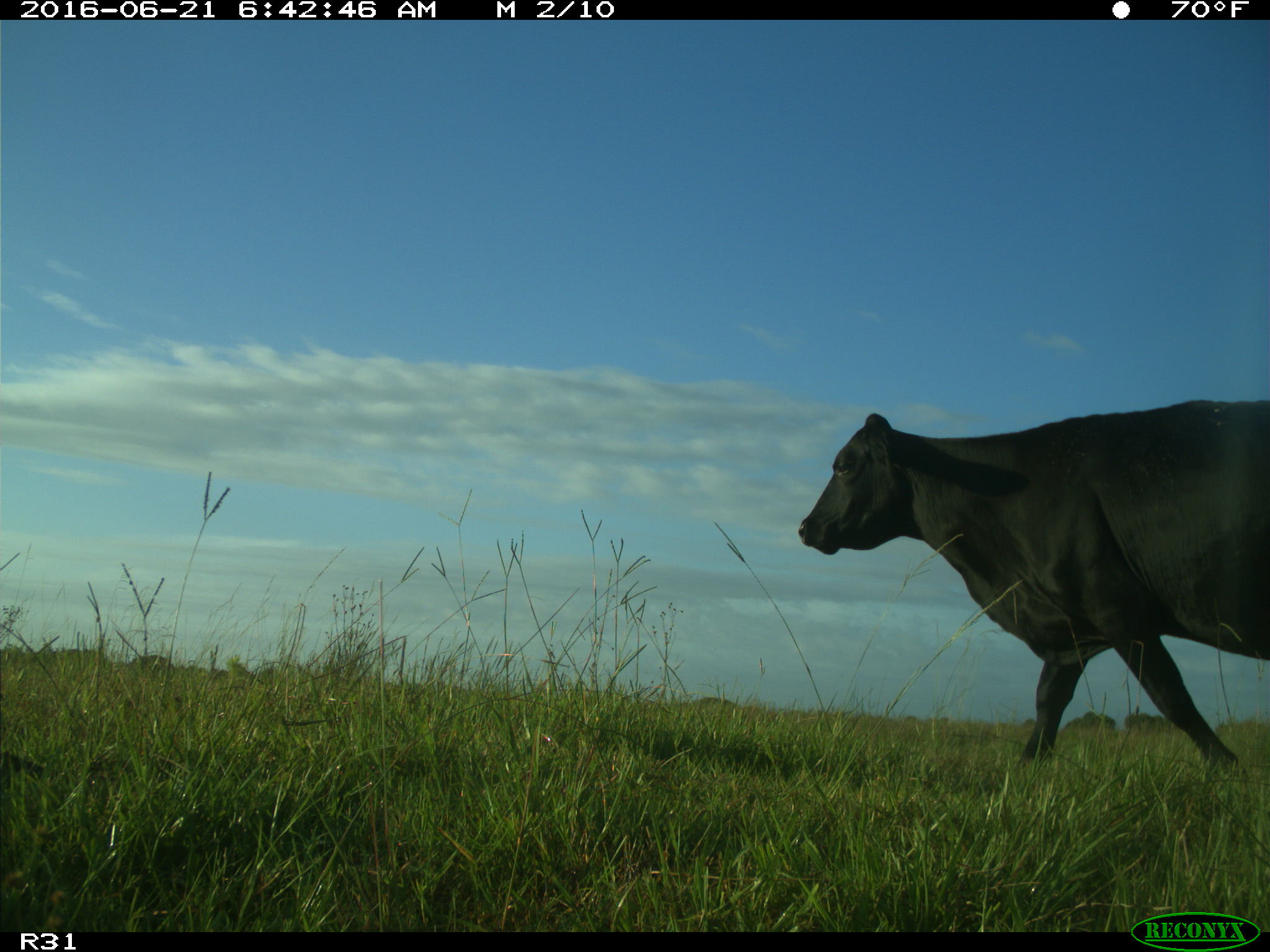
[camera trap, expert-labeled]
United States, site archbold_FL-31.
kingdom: Animalia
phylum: Chordata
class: Mammalia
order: Artiodactyla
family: Bovidae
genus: Bos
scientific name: Bos taurus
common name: domestic cow